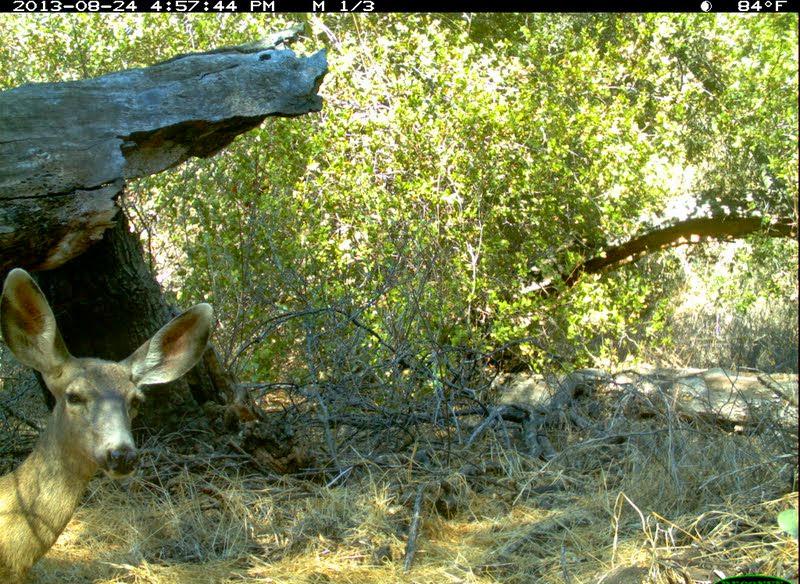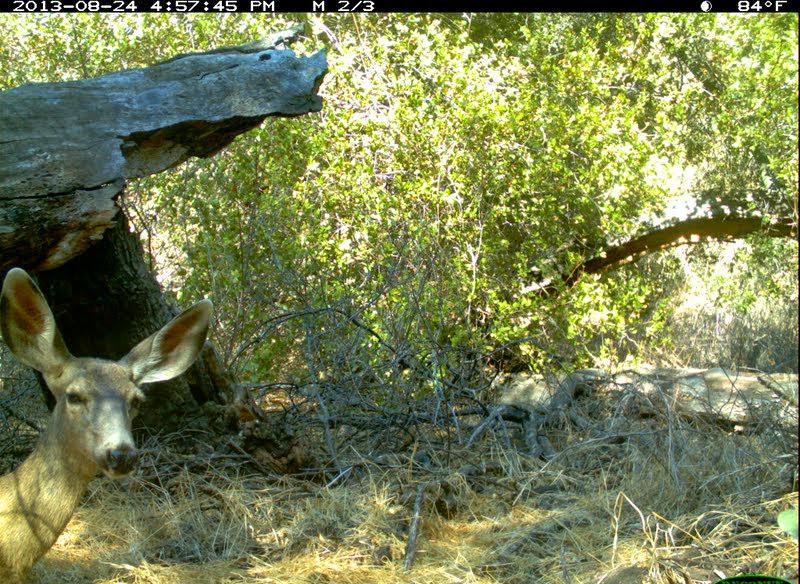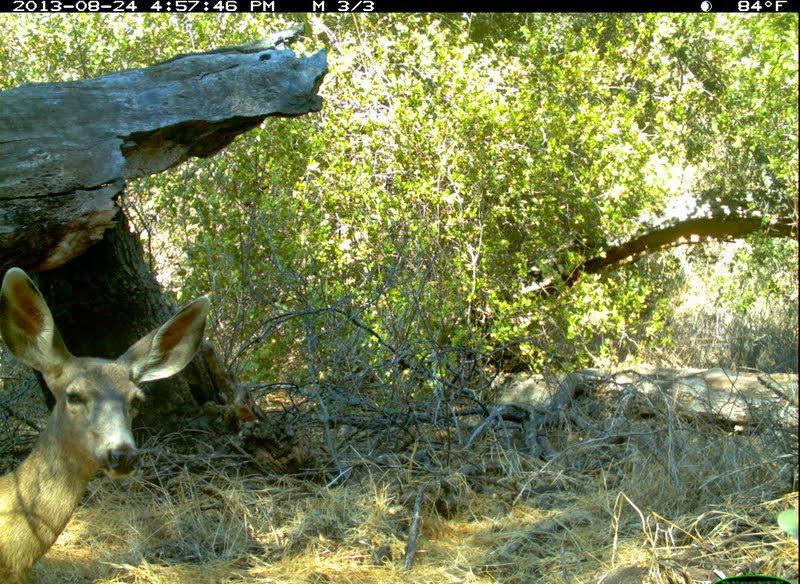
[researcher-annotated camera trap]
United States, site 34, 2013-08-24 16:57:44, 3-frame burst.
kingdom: Animalia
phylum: Chordata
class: Mammalia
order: Artiodactyla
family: Cervidae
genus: Odocoileus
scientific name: Odocoileus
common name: deer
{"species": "deer (Odocoileus)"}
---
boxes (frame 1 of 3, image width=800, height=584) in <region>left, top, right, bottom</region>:
deer: <region>0, 268, 212, 584</region>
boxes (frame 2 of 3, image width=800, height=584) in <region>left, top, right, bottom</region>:
deer: <region>0, 268, 212, 584</region>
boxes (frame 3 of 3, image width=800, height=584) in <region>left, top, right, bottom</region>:
deer: <region>0, 267, 213, 584</region>